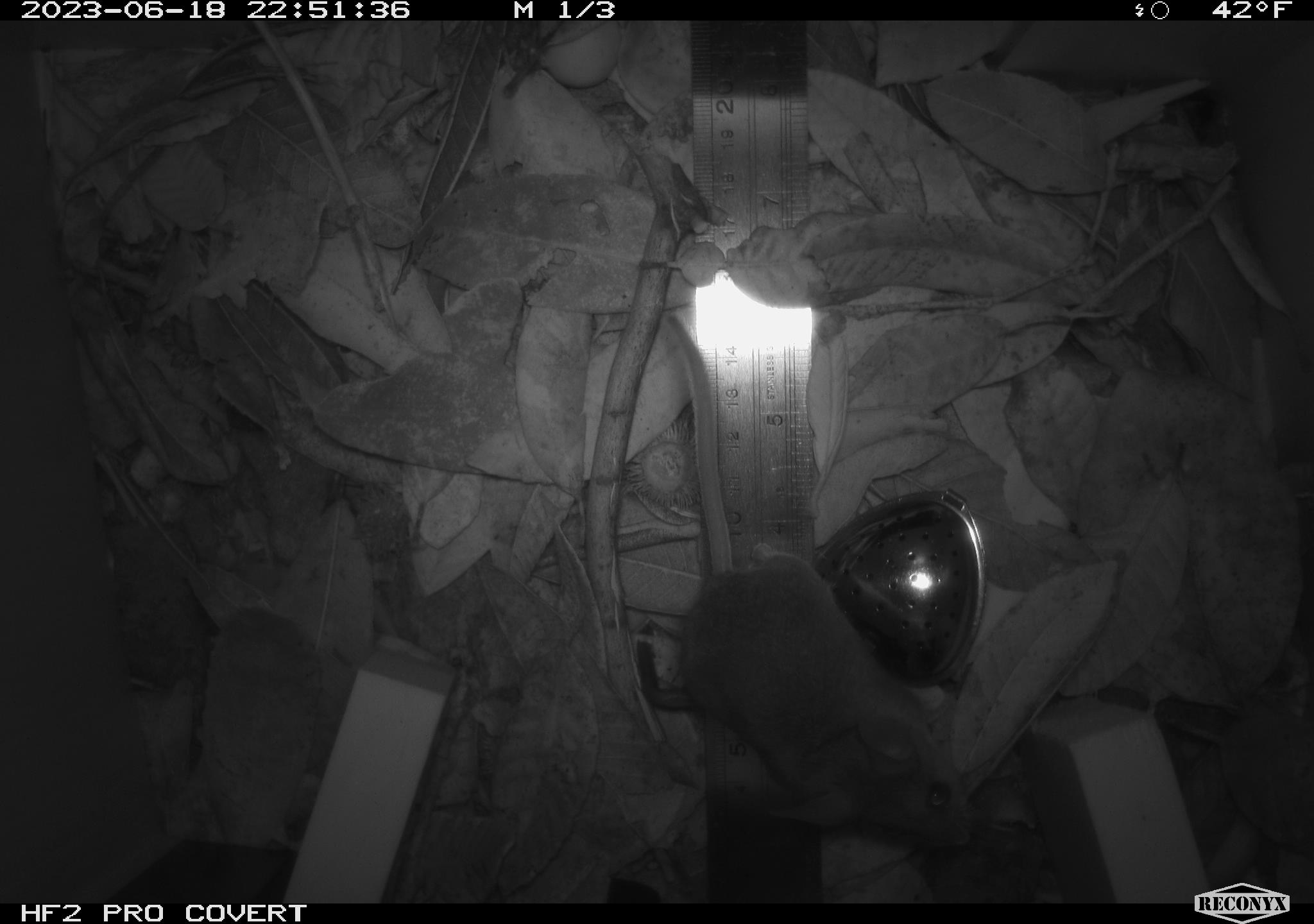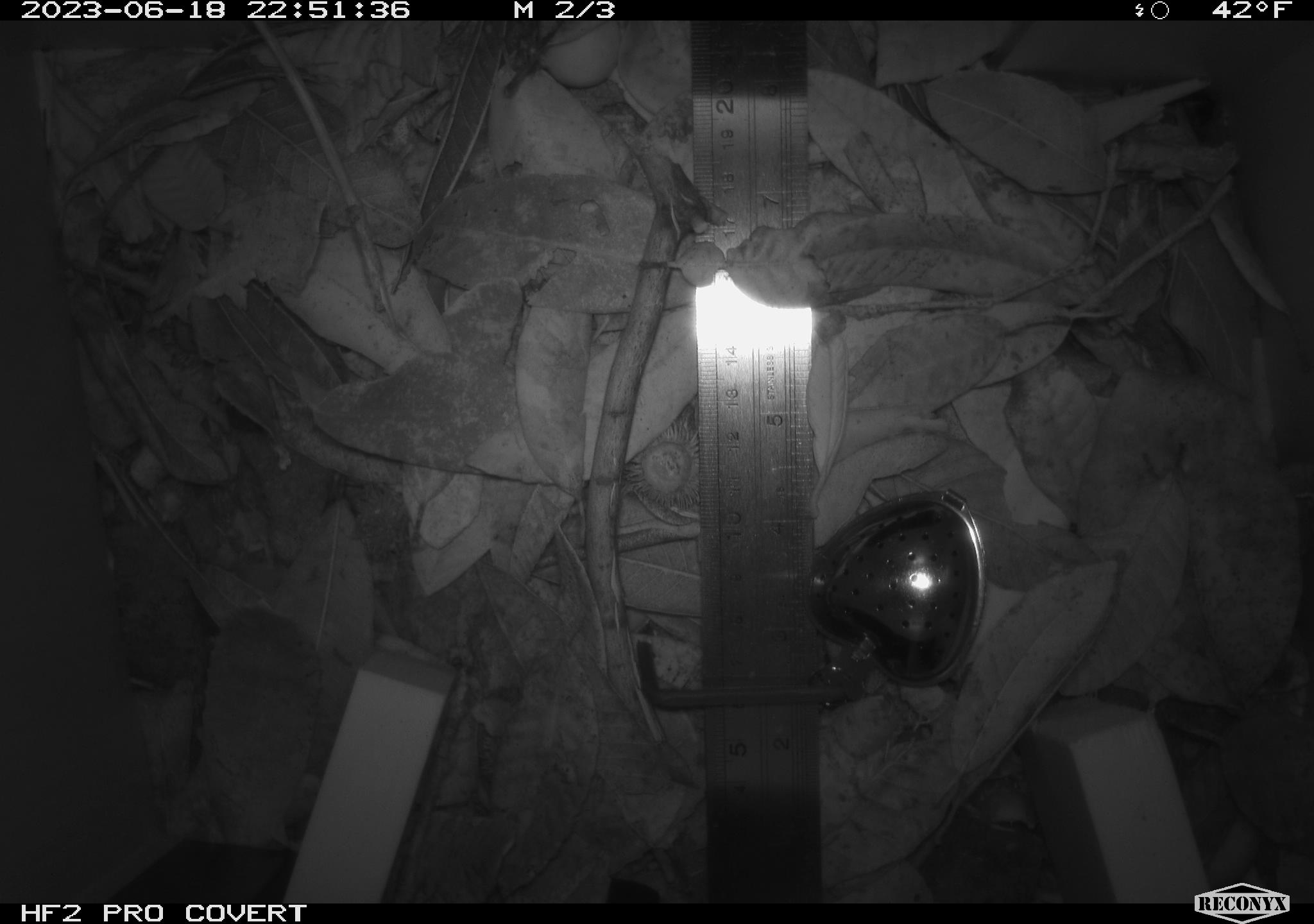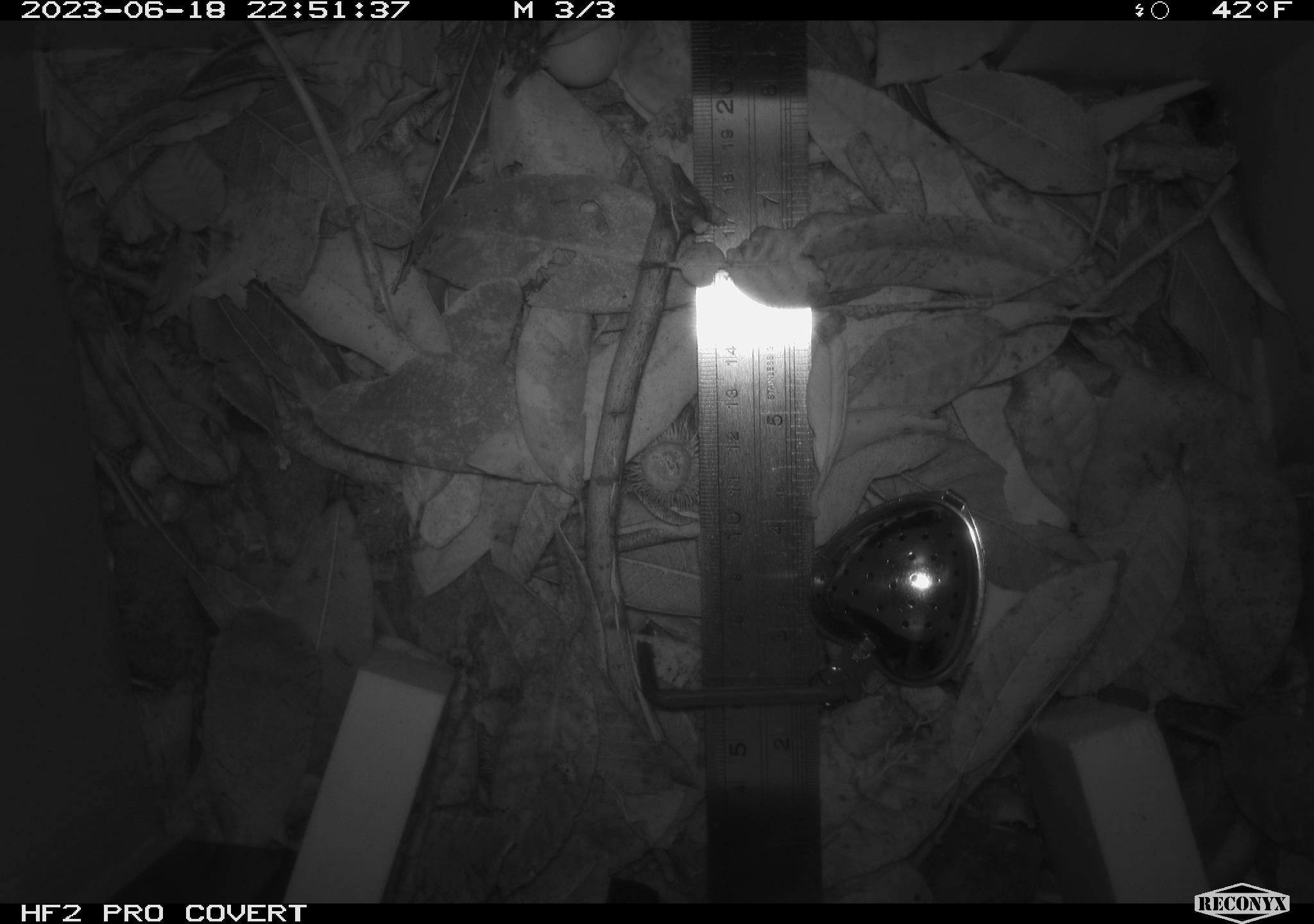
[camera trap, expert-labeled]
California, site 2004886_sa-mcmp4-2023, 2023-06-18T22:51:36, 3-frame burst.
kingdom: Animalia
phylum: Chordata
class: Mammalia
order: Rodentia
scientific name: Rodentia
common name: mouse species